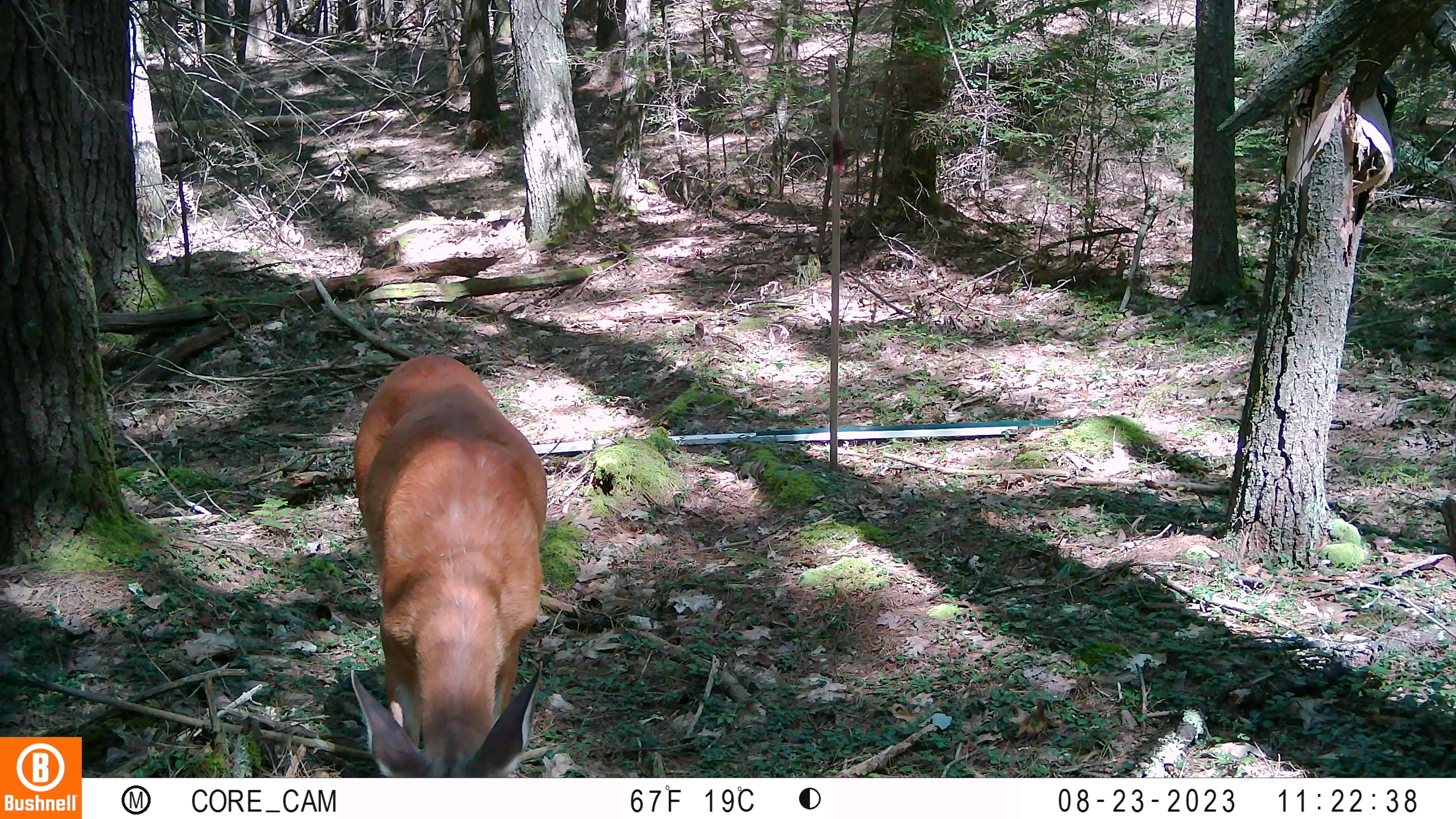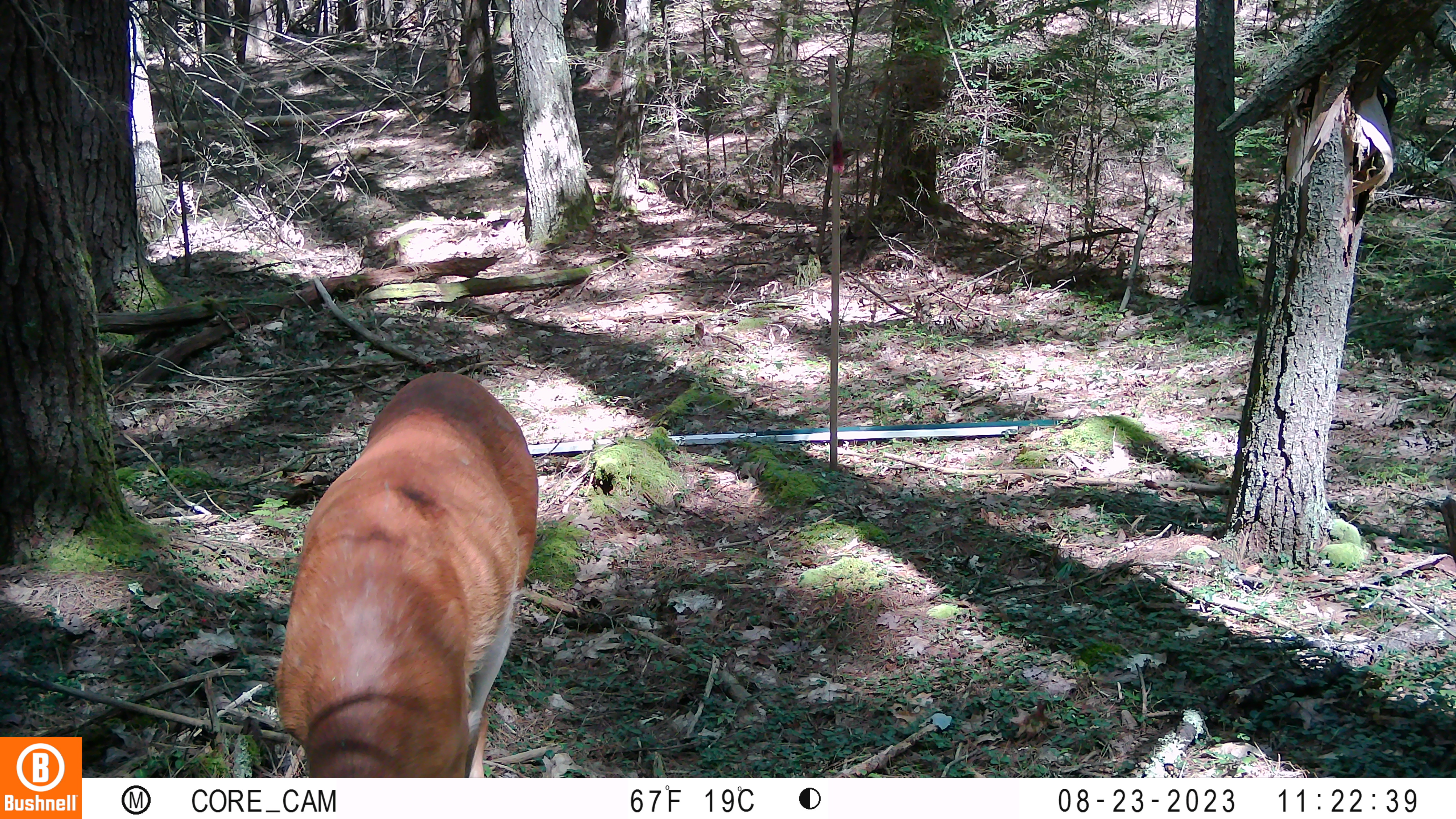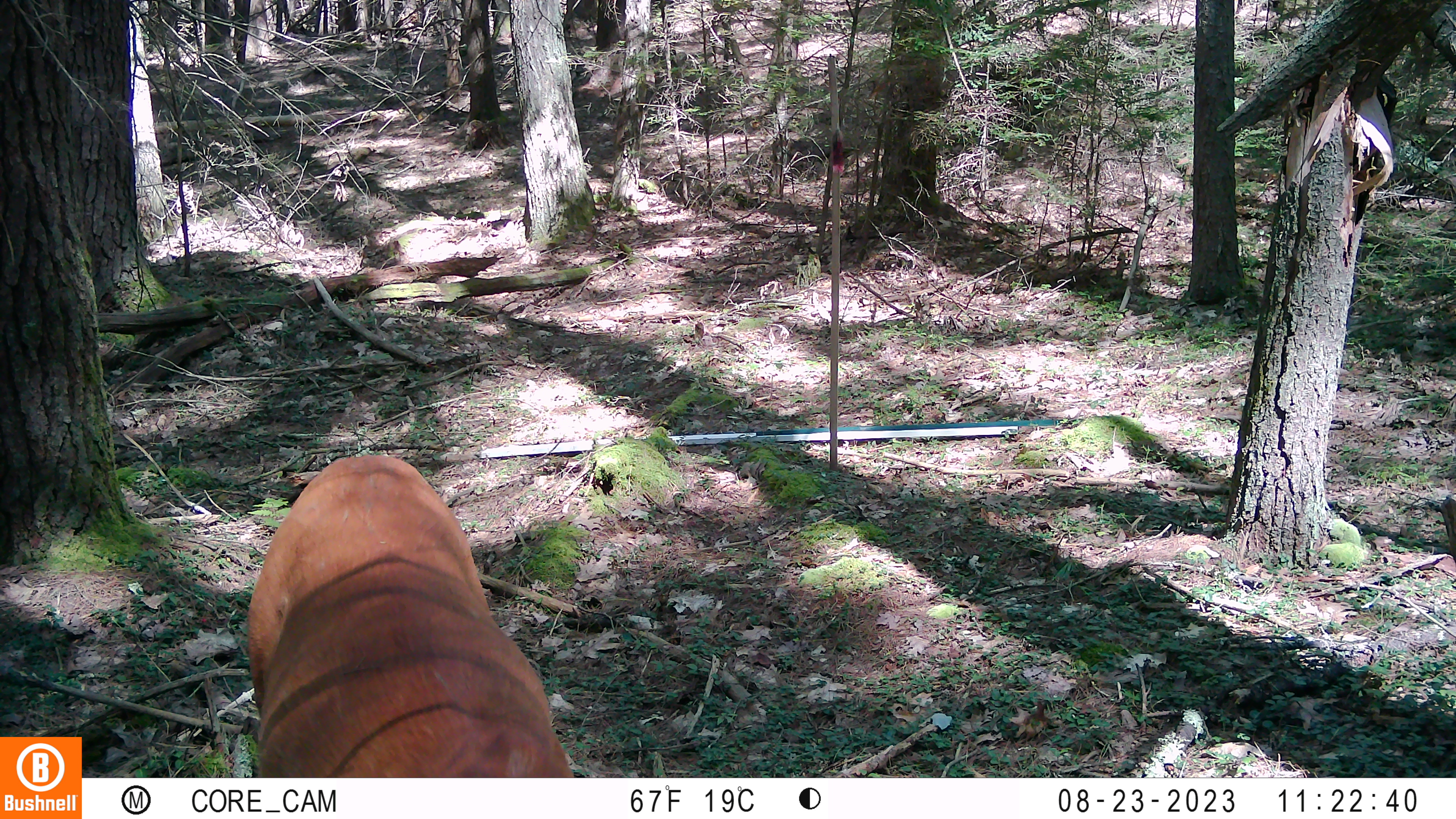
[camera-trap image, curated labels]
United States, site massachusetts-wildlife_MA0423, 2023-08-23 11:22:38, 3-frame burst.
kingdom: Animalia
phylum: Chordata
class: Mammalia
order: Artiodactyla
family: Cervidae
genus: Odocoileus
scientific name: Odocoileus virginianus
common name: white-tailed deer